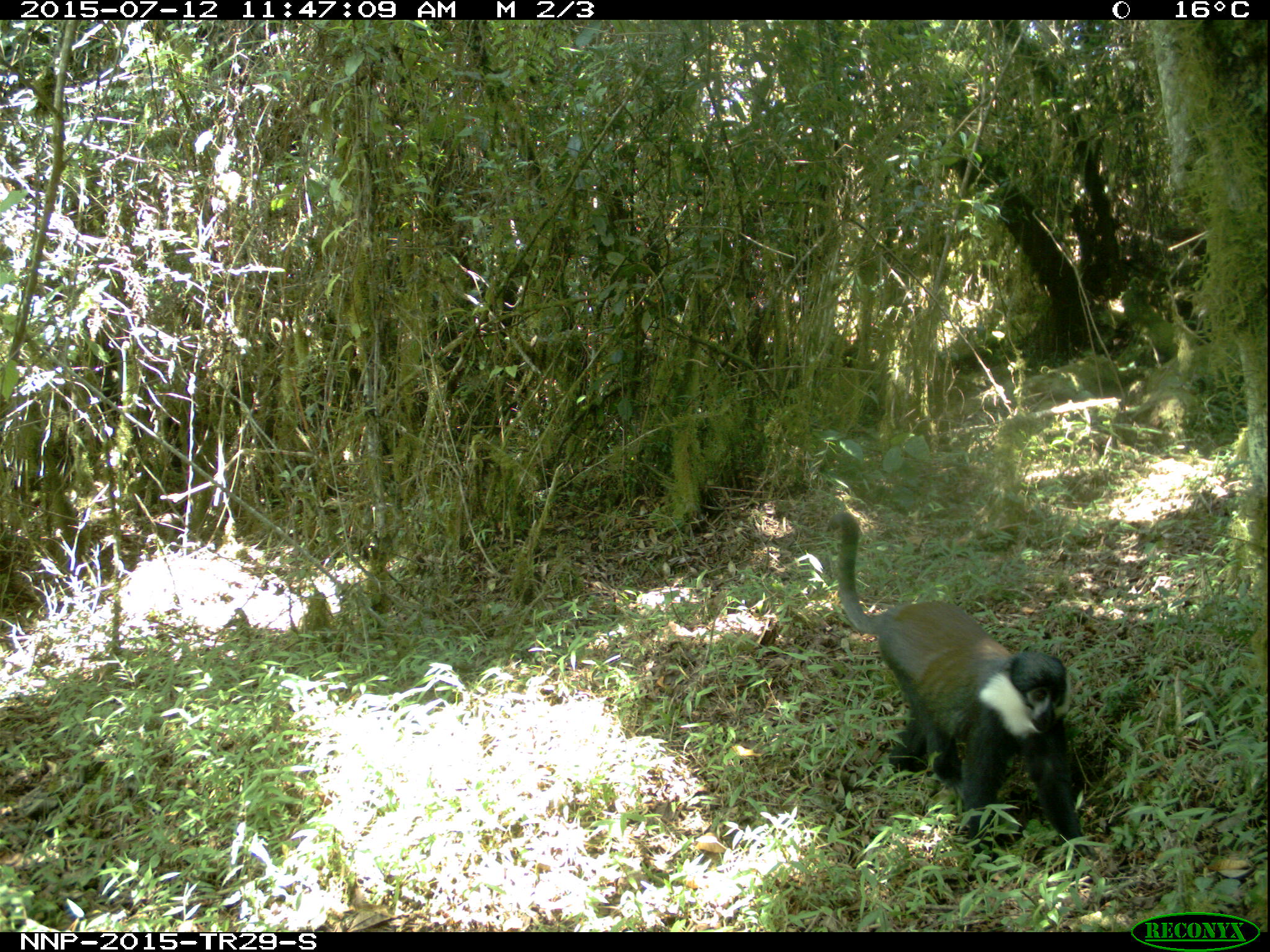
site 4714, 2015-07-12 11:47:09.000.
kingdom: Animalia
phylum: Chordata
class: Mammalia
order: Primates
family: Cercopithecidae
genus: Allochrocebus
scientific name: Allochrocebus lhoesti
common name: l'hoest's monkey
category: cercopithecus lhoesti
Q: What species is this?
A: Cercopithecus lhoesti (l'hoest's monkey) (Allochrocebus lhoesti).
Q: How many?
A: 1.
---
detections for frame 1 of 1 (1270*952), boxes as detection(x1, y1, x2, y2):
cercopithecus lhoesti: detection(834, 510, 1094, 859)